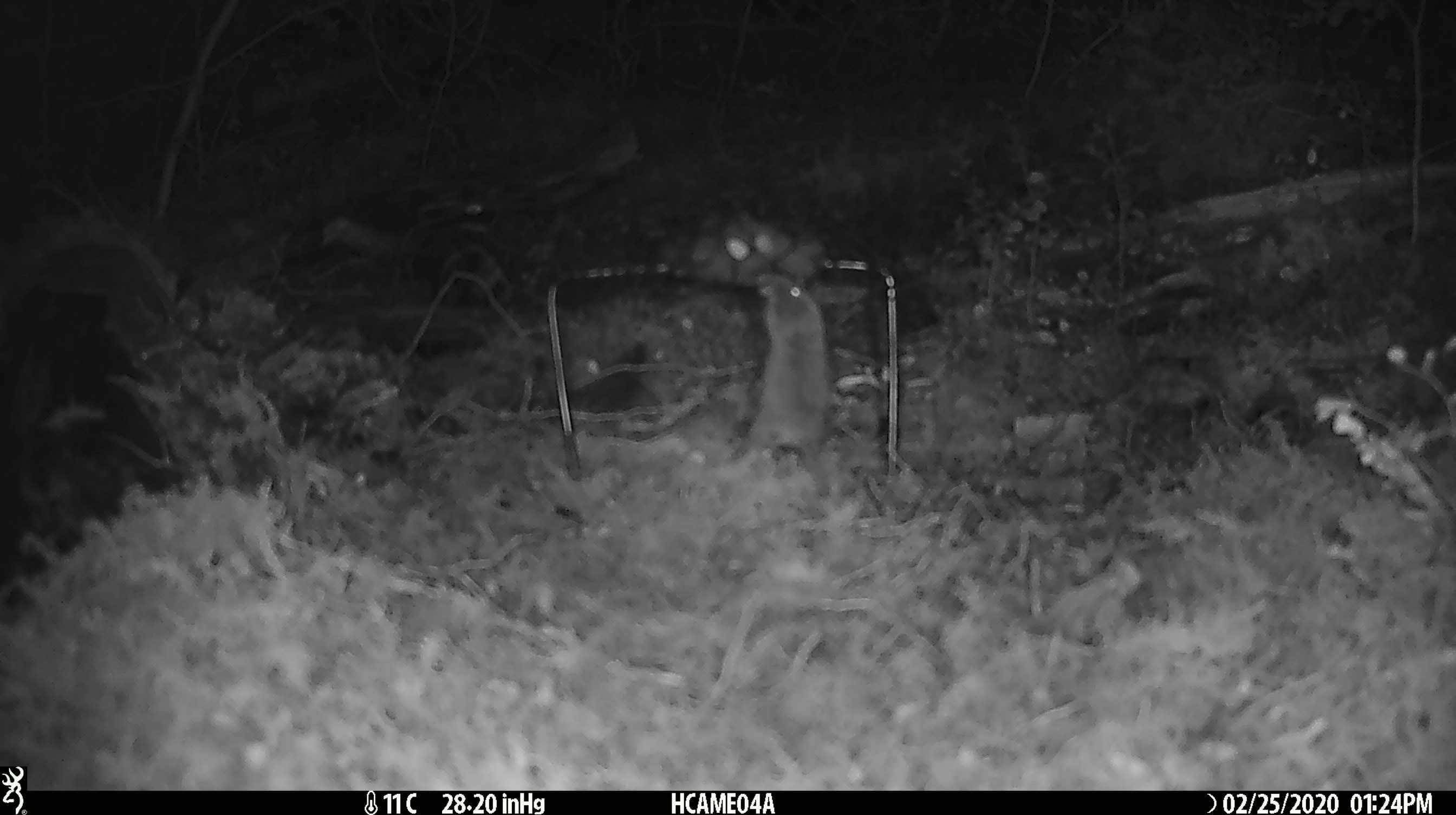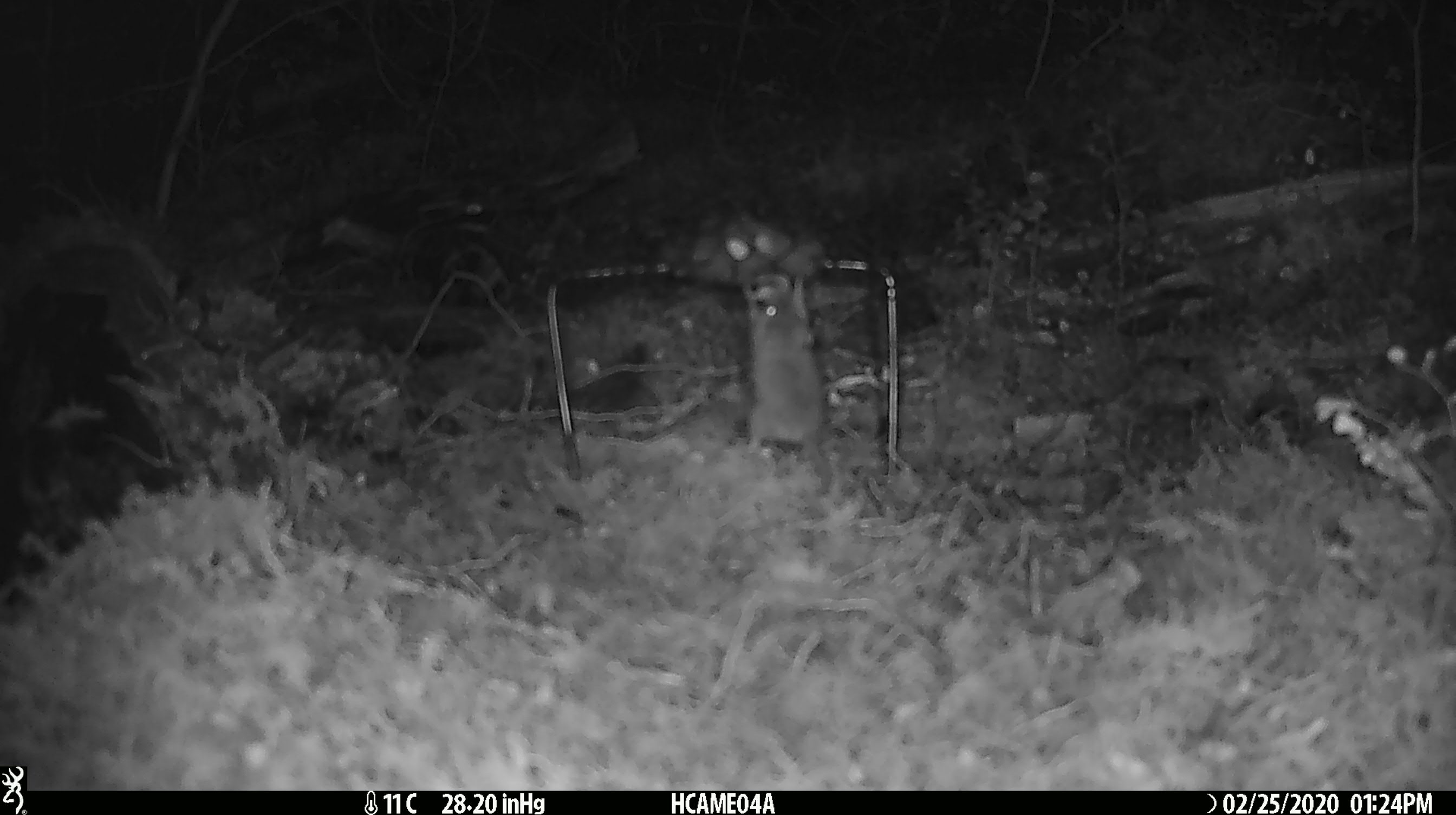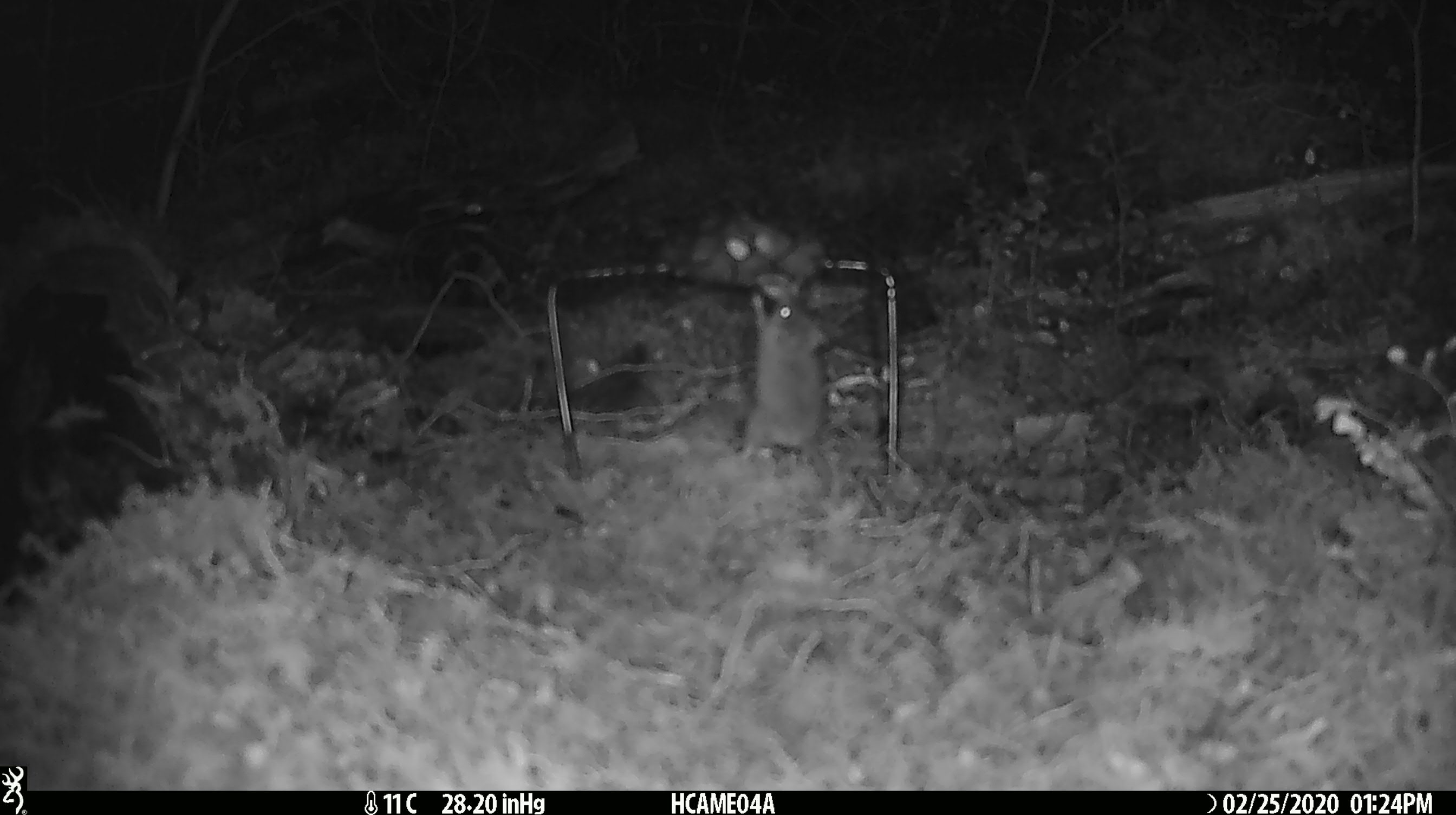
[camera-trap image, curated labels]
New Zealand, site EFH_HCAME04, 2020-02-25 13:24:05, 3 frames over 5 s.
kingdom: Animalia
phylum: Chordata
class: Mammalia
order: Rodentia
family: Muridae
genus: Mus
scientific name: Mus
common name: mouse